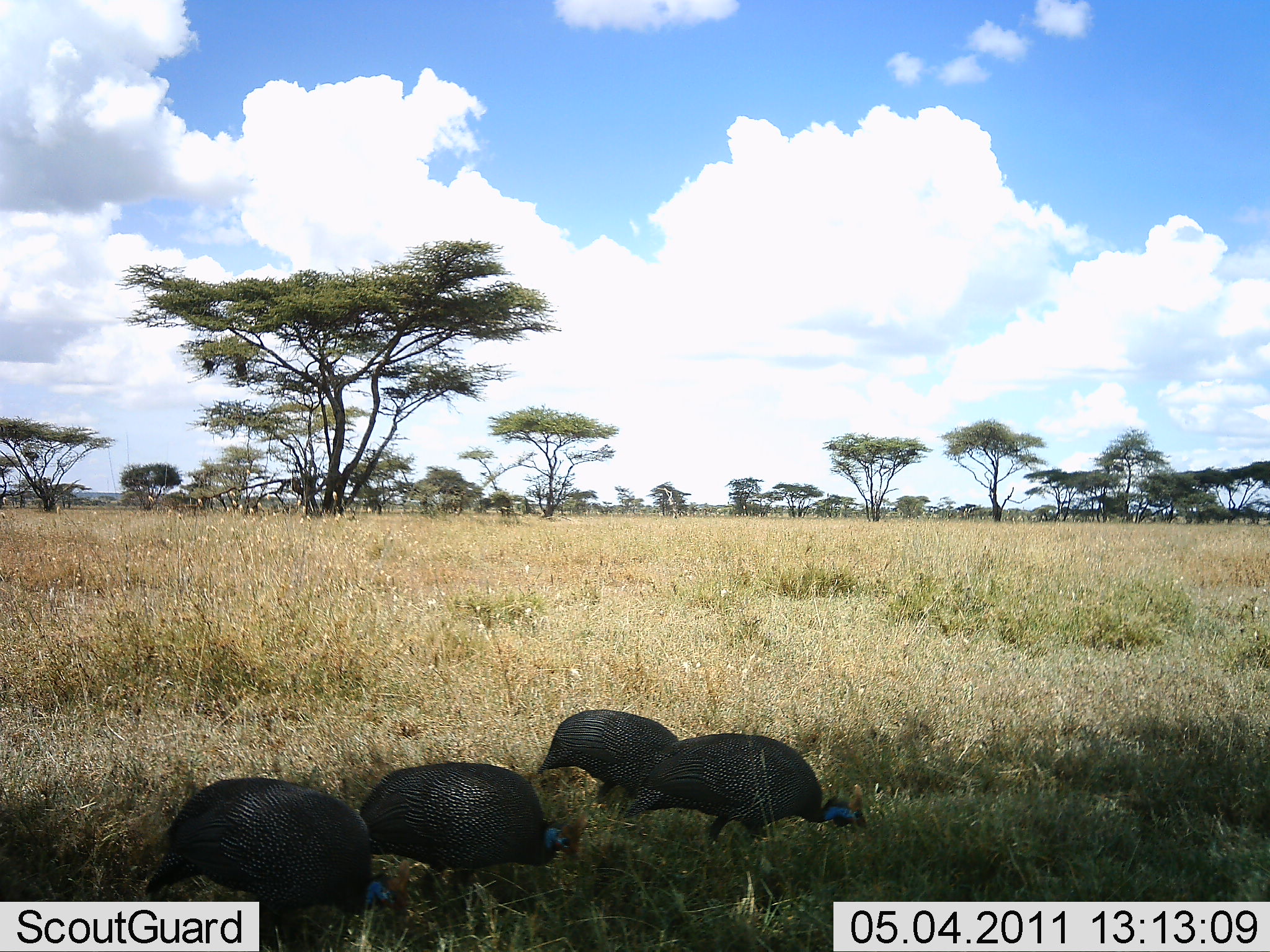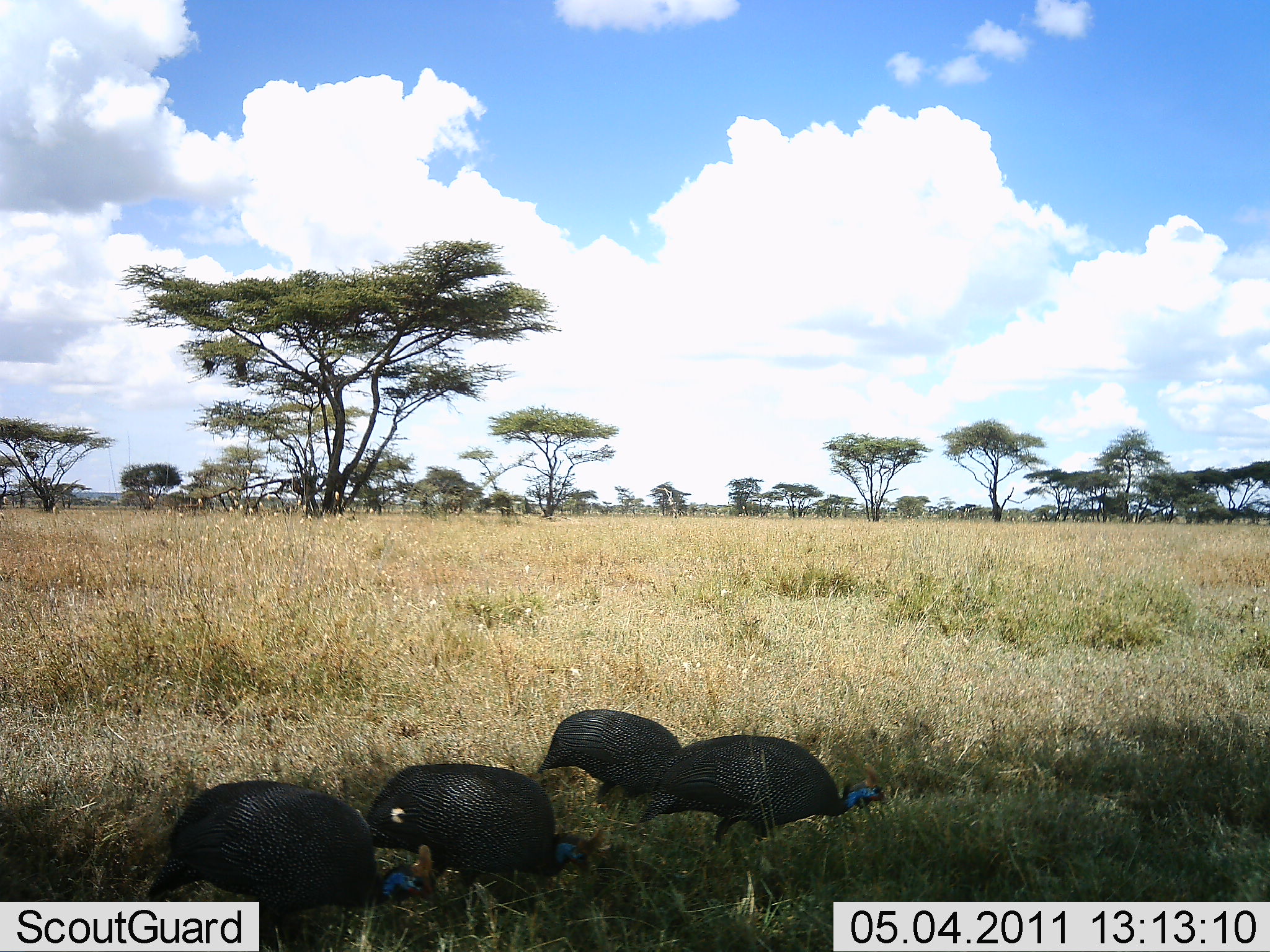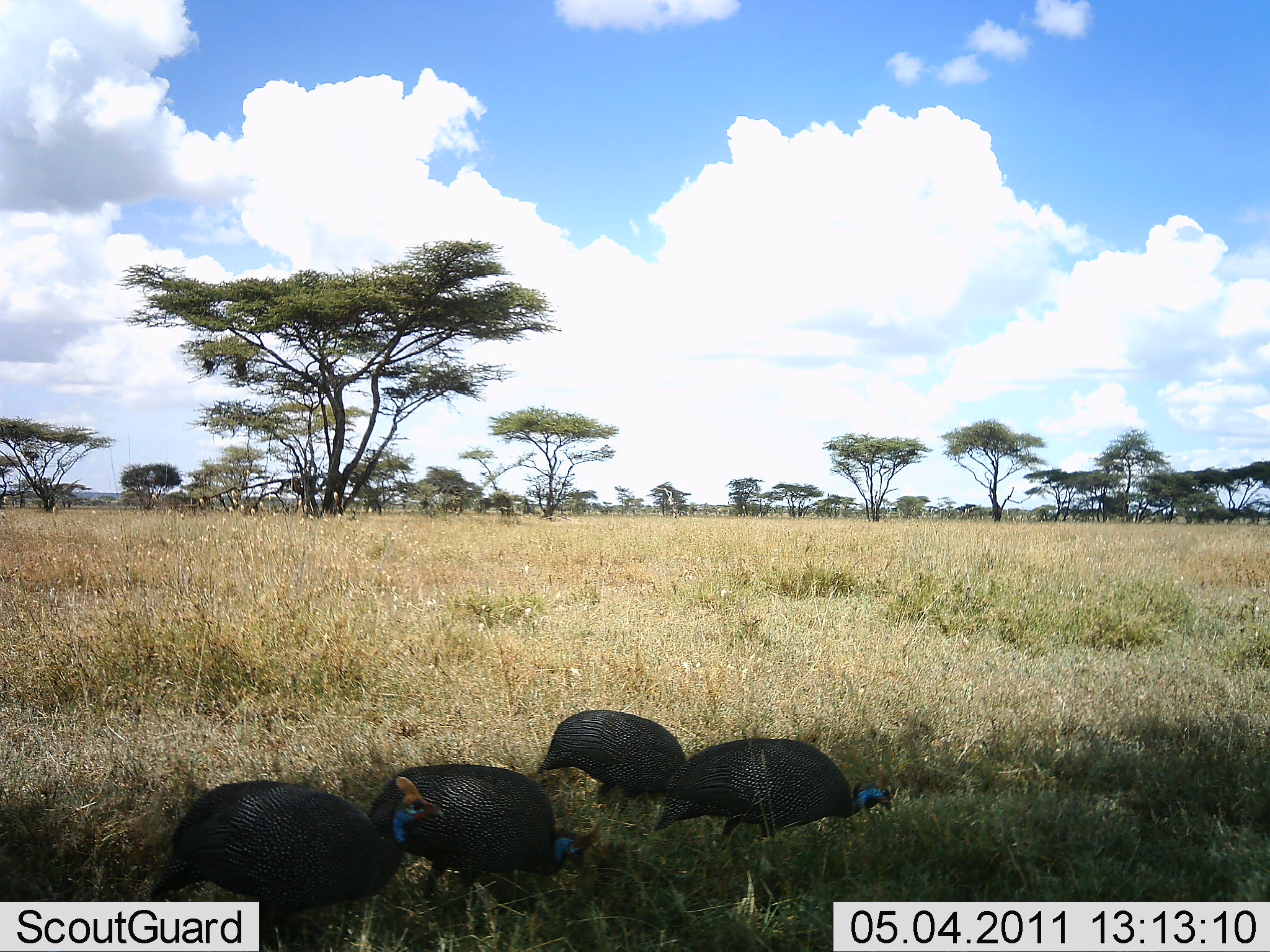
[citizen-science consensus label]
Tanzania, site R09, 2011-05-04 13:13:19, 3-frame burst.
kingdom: Animalia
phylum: Chordata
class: Aves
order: Galliformes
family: Numididae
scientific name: Numididae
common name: guinea fowl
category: guineafowl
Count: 4.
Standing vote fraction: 10%.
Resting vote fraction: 0%.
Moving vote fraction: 40%.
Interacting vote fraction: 0%.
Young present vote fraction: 0%.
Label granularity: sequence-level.